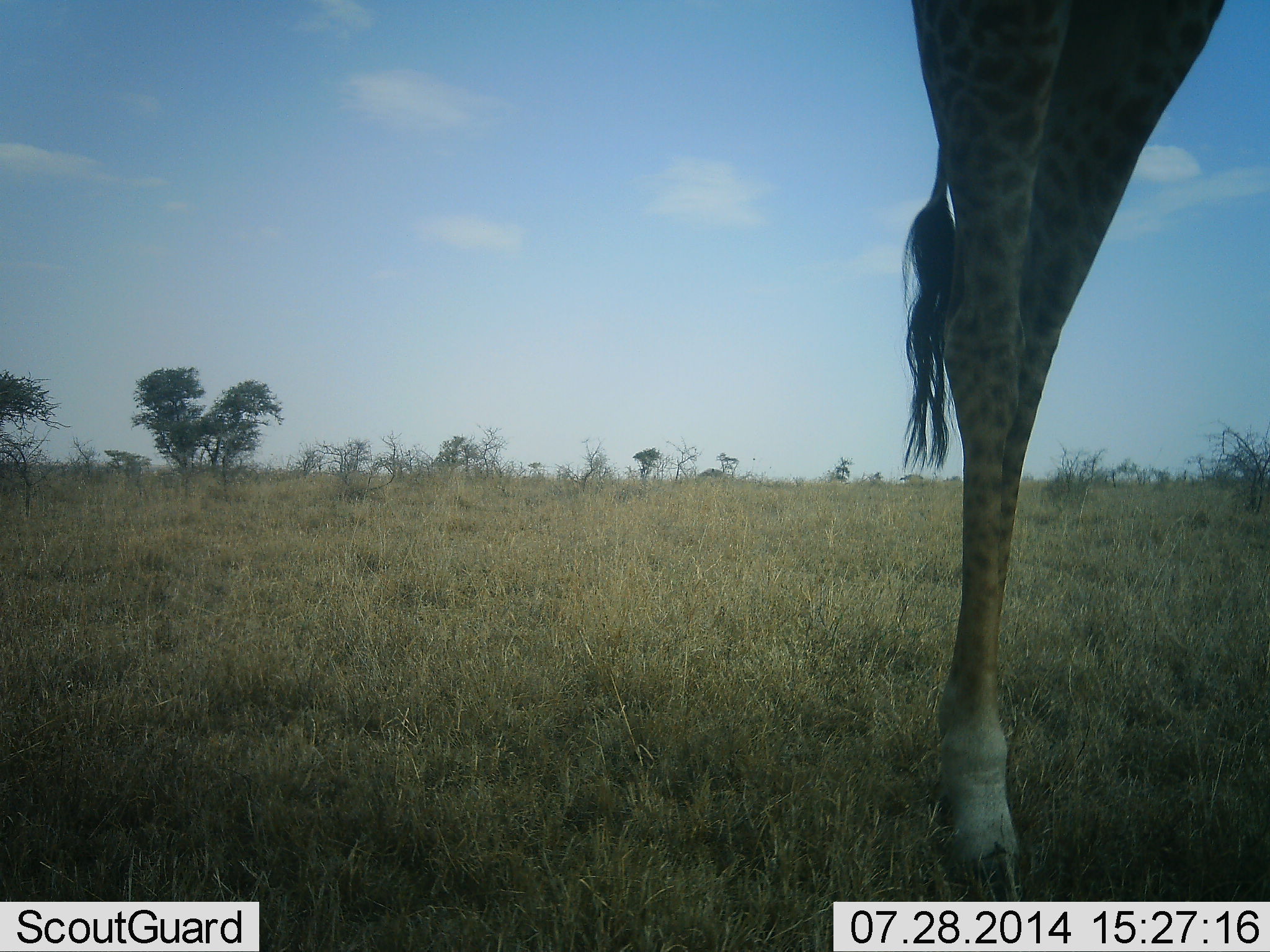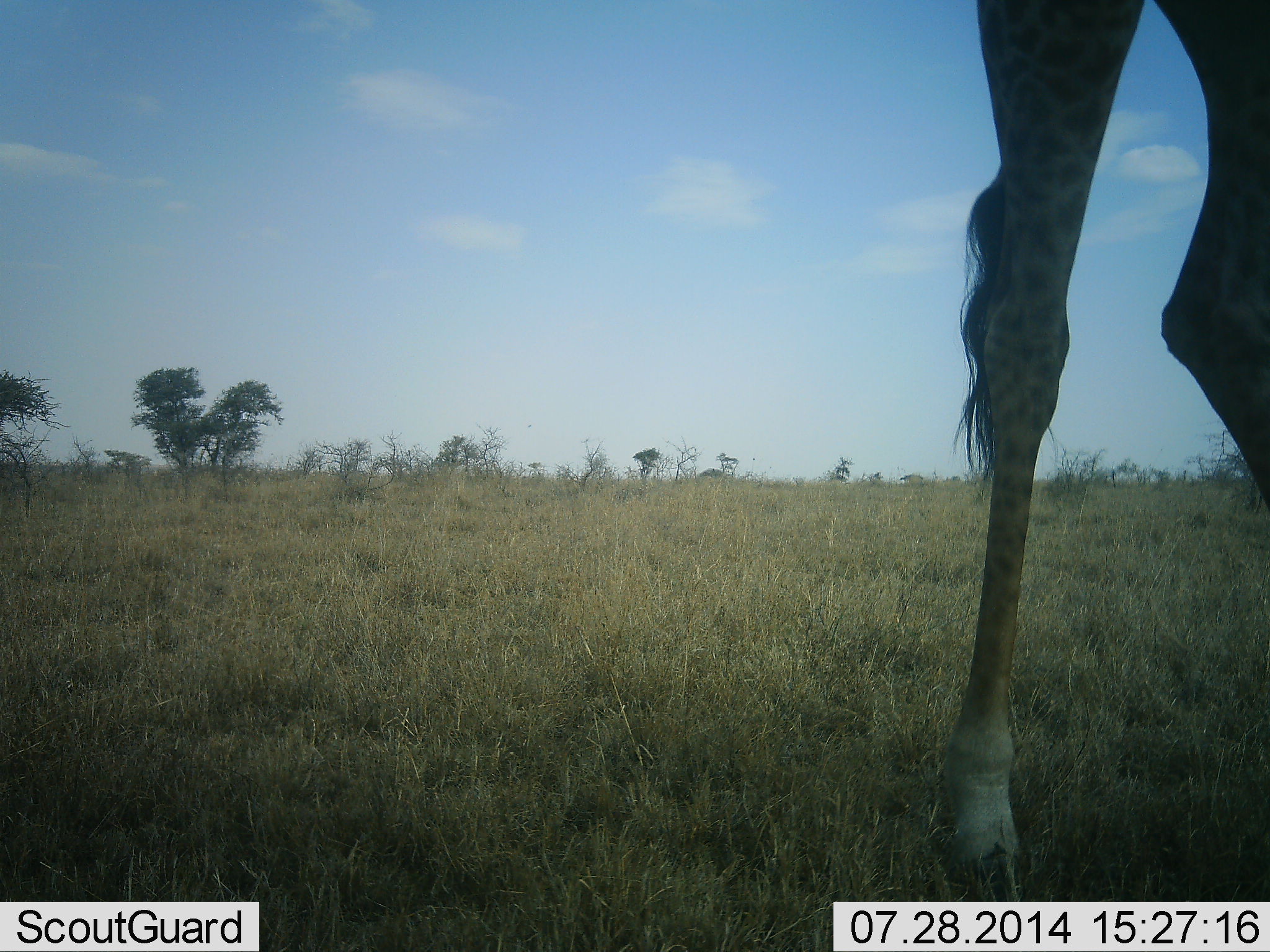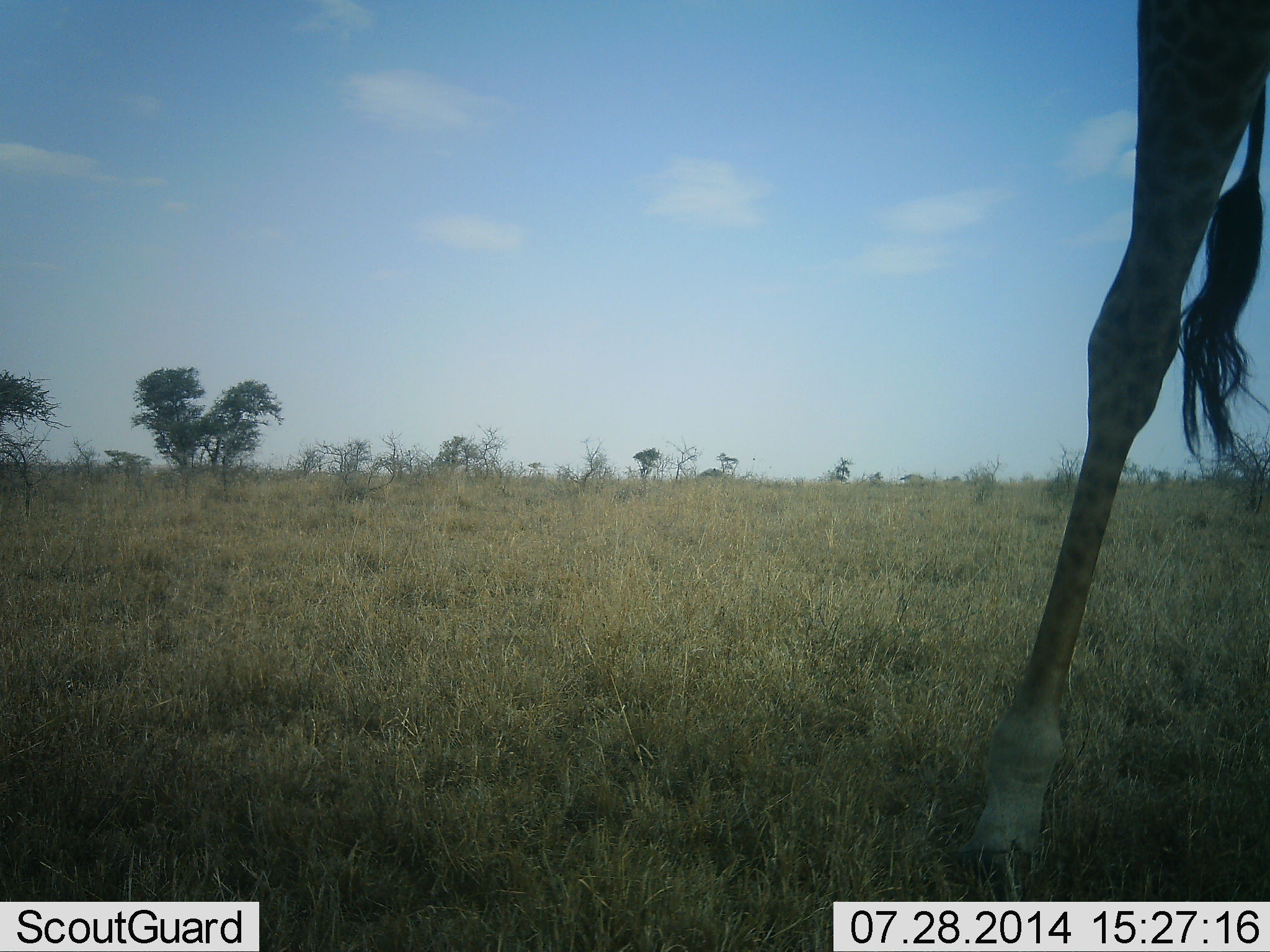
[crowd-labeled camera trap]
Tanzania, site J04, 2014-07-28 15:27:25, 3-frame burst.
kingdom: Animalia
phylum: Chordata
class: Mammalia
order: Artiodactyla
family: Giraffidae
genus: Giraffa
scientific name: Giraffa camelopardalis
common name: giraffe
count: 1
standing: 20%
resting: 0%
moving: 80%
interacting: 0%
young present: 0%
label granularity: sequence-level